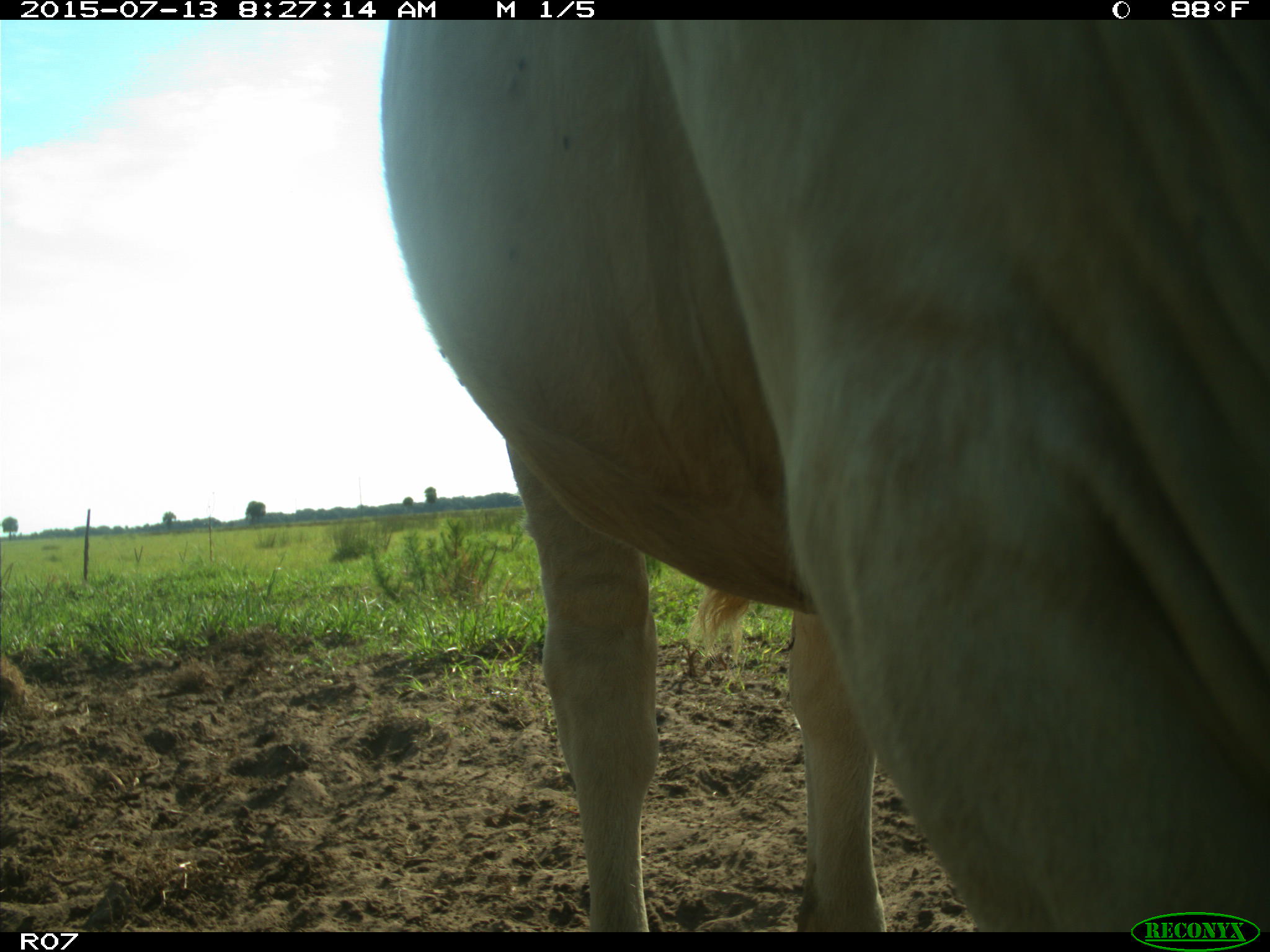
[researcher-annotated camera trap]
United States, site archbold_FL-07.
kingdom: Animalia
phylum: Chordata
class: Mammalia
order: Artiodactyla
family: Bovidae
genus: Bos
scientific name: Bos taurus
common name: domestic cow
Bos taurus (domestic cow).